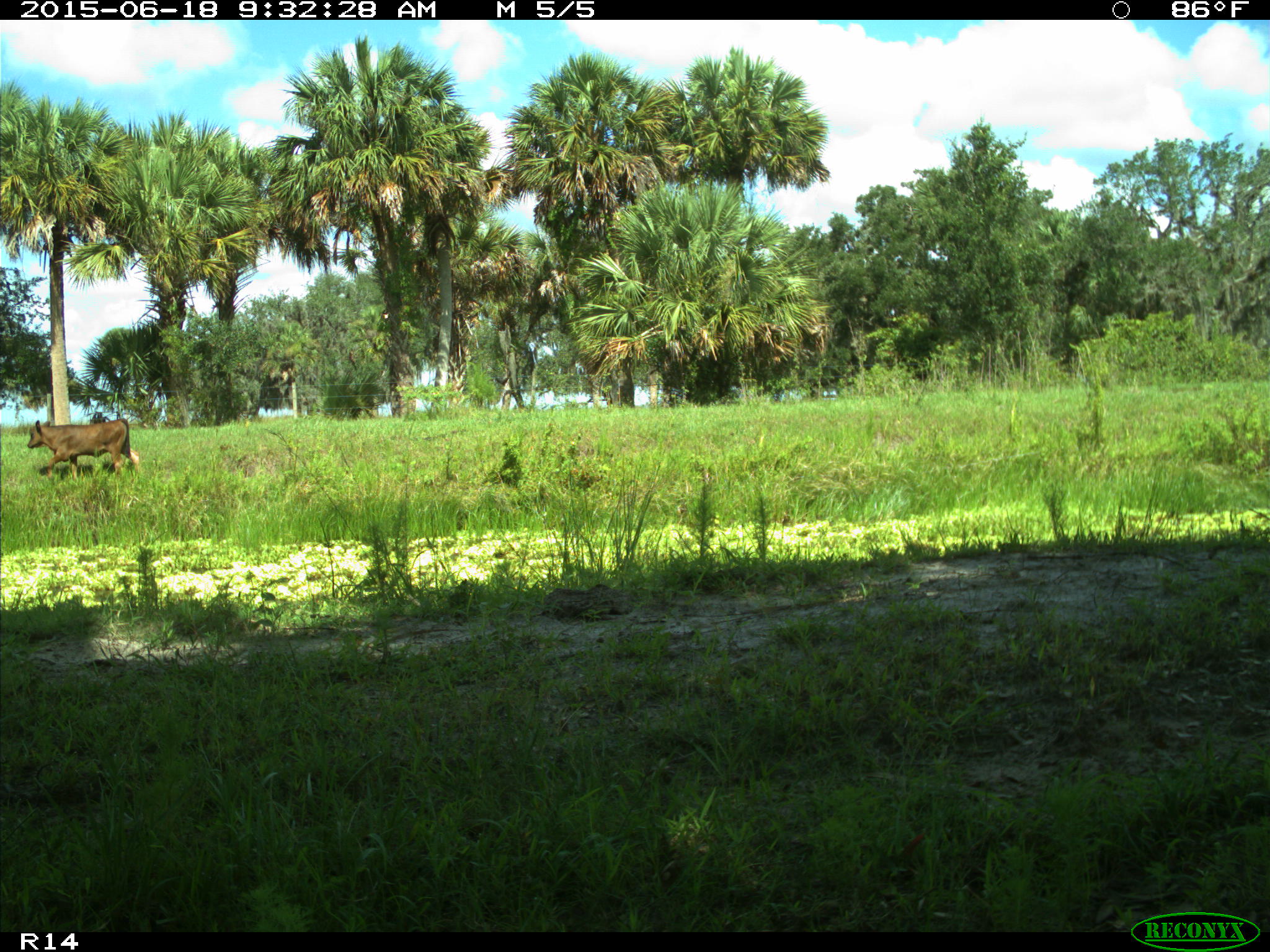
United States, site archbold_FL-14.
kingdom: Animalia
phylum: Chordata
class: Mammalia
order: Artiodactyla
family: Bovidae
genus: Bos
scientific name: Bos taurus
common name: domestic cow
Bos taurus (domestic cow).